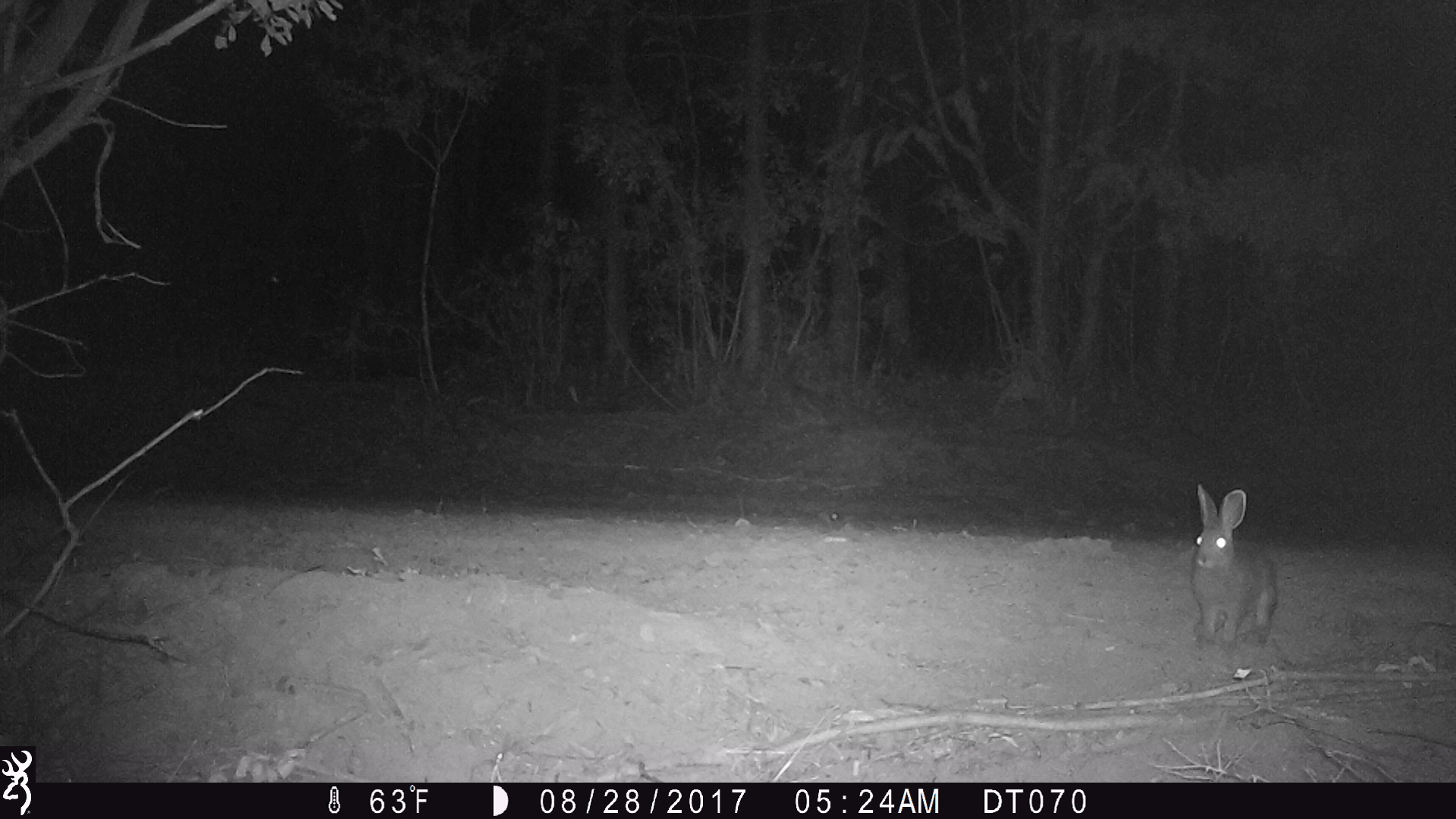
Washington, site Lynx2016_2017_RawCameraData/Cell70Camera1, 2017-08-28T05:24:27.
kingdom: Animalia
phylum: Chordata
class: Mammalia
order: Lagomorpha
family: Leporidae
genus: Lepus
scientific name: Lepus americanus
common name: snowshoe hare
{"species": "Lepus americanus (snowshoe hare)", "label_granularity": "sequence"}